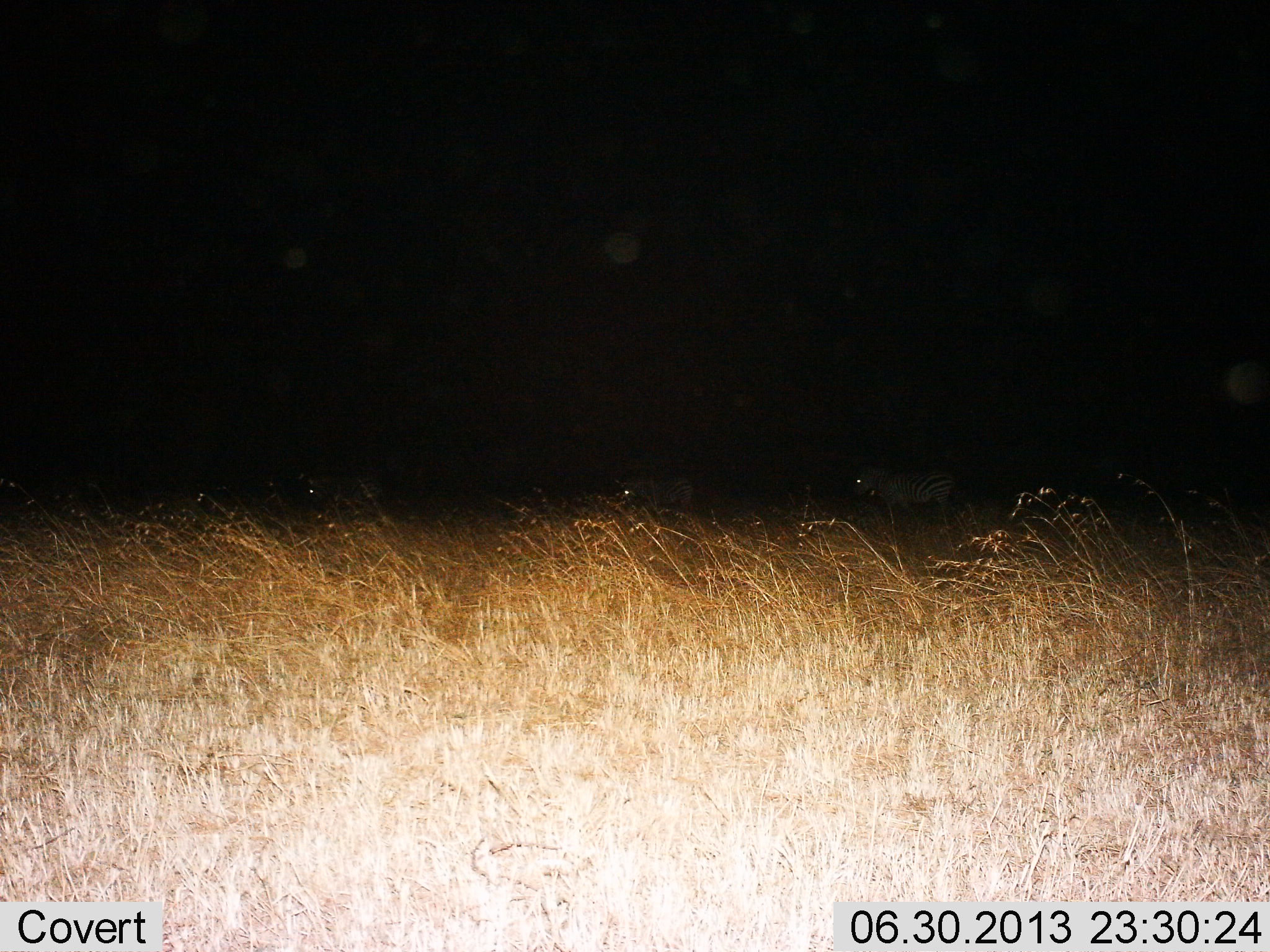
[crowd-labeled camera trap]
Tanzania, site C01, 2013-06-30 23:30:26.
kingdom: Animalia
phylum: Chordata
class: Mammalia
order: Perissodactyla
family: Equidae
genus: Equus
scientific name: Equus quagga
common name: plains zebra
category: zebra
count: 3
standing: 50%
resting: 0%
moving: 50%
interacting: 6%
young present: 0%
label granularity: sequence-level